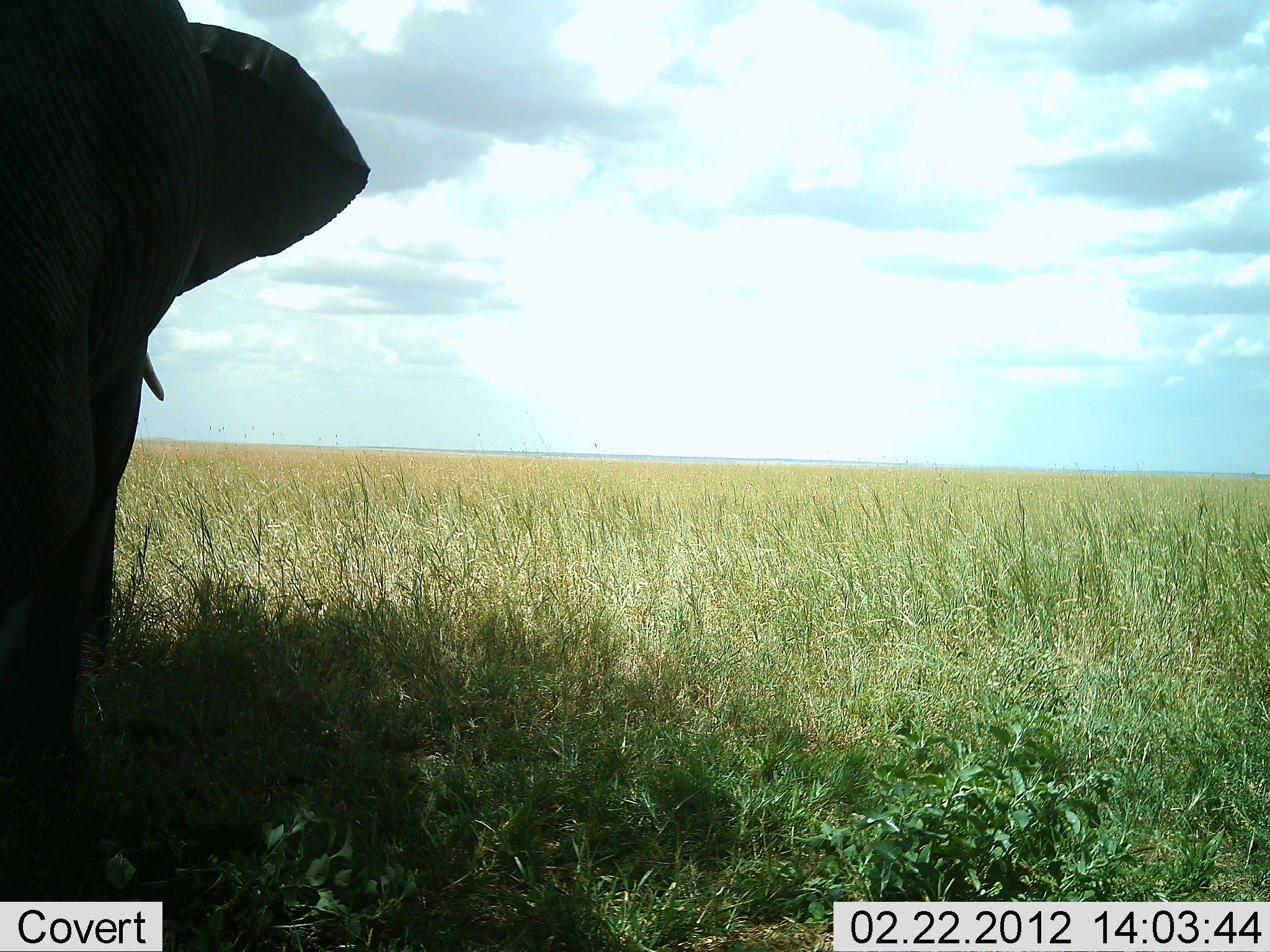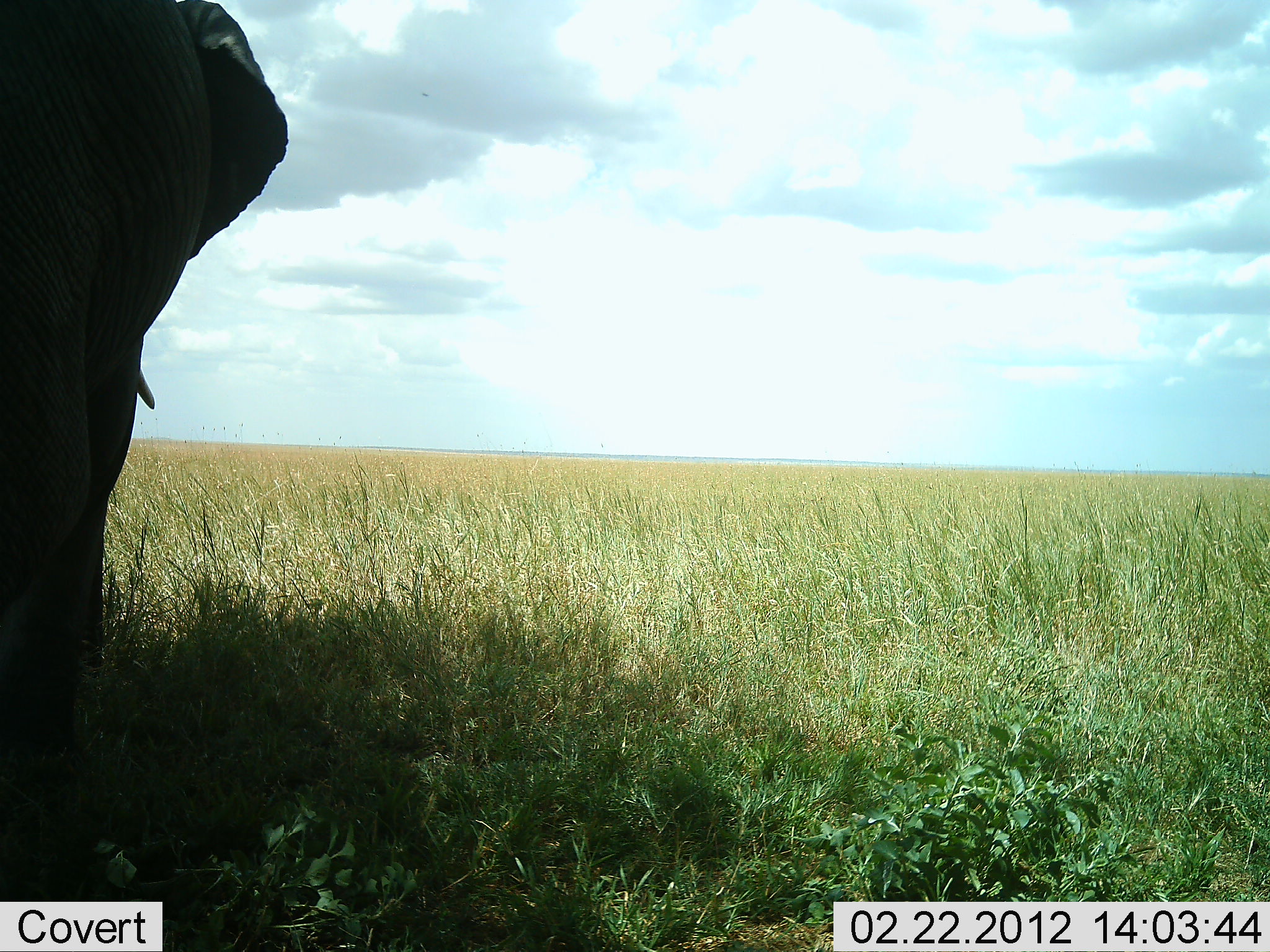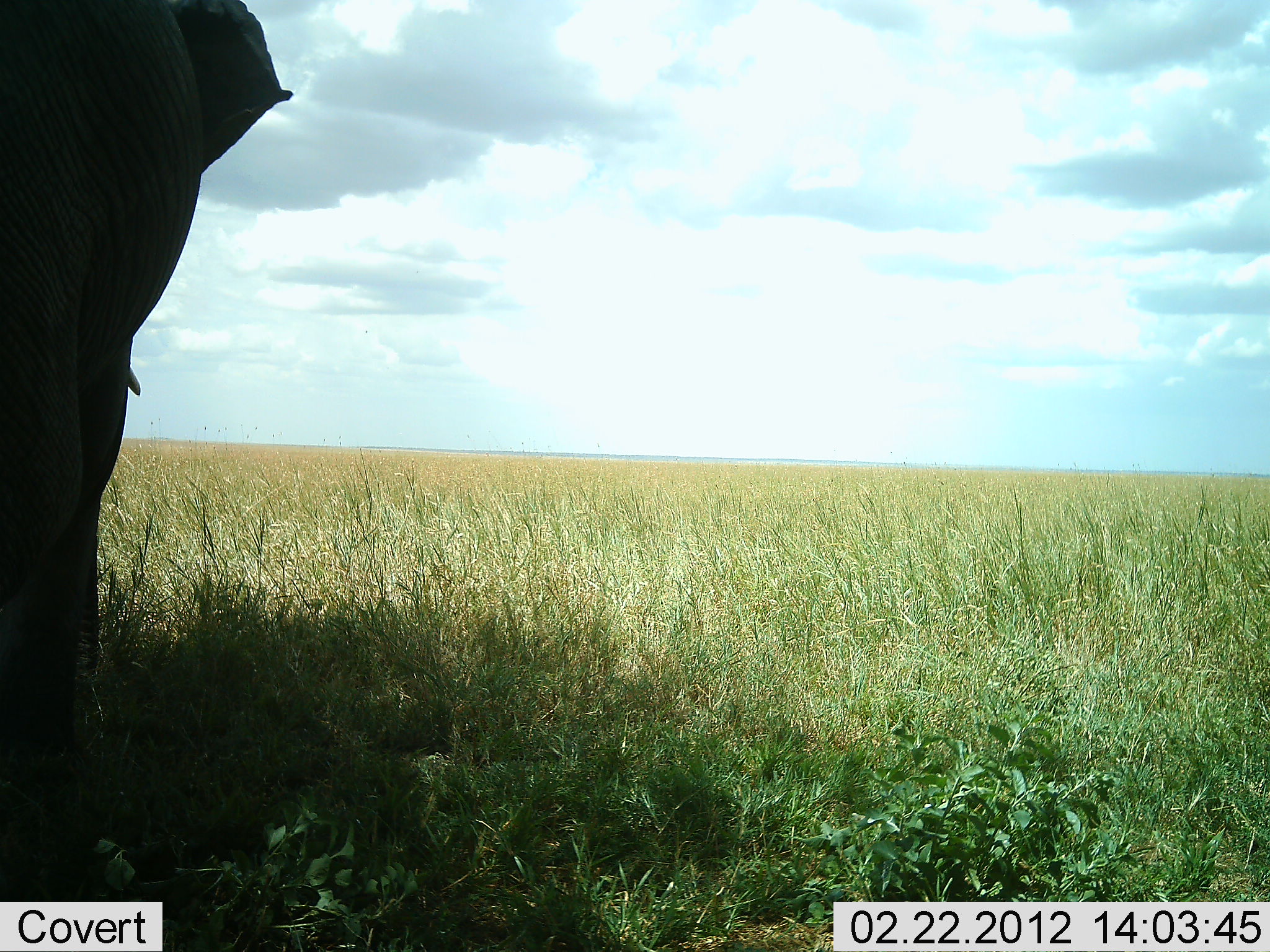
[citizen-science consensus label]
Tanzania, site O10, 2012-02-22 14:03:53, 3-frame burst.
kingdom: Animalia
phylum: Chordata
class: Mammalia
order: Proboscidea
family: Elephantidae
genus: Loxodonta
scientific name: Loxodonta africana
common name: african bush elephant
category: elephant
Elephant (african bush elephant) (Loxodonta africana), count 1. Behavior (volunteer vote fractions): standing 100%, resting 0%, moving 0%, interacting 0%. Young present (vote fraction): 0%. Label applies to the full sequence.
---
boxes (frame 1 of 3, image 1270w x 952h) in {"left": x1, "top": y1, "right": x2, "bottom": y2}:
animal: {"left": 0, "top": 1, "right": 371, "bottom": 899}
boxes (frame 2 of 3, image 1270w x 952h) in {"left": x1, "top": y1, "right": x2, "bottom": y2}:
animal: {"left": 0, "top": 1, "right": 287, "bottom": 898}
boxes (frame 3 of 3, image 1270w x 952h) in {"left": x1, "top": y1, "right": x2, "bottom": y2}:
animal: {"left": 0, "top": 1, "right": 299, "bottom": 900}